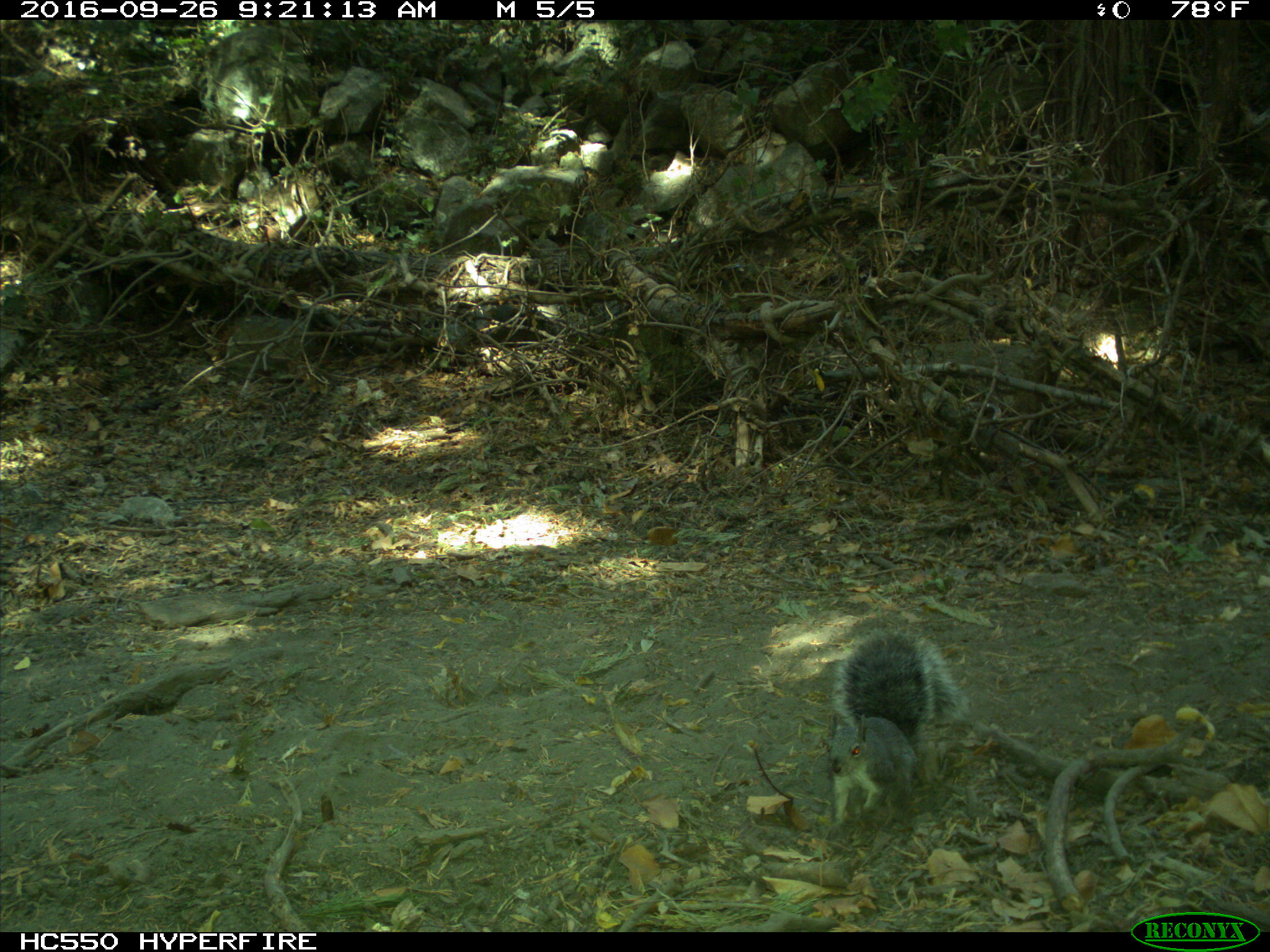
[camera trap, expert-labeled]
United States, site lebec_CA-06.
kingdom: Animalia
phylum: Chordata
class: Mammalia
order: Rodentia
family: Sciuridae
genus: Sciurus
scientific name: Sciurus carolinensis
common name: eastern gray squirrel